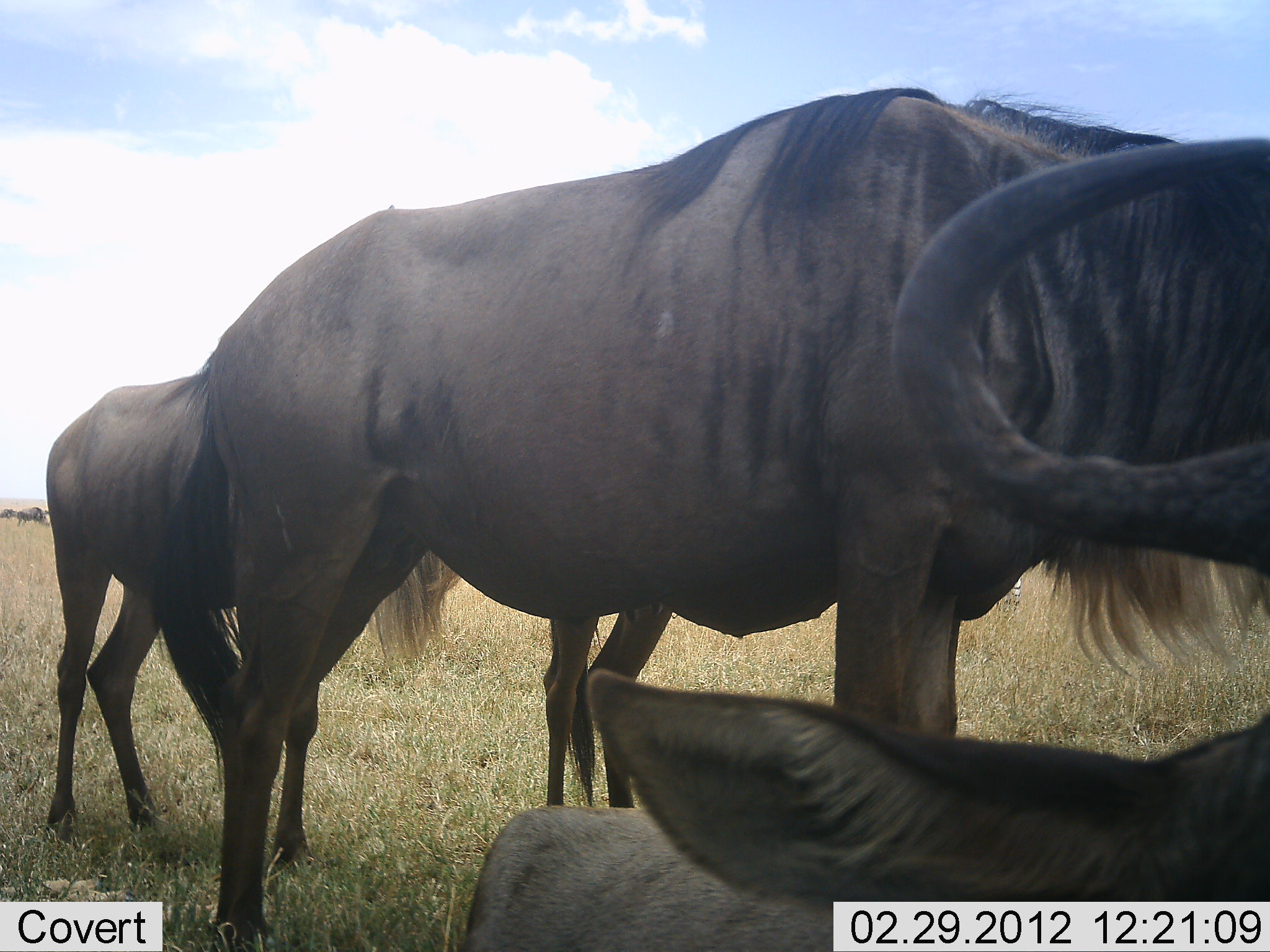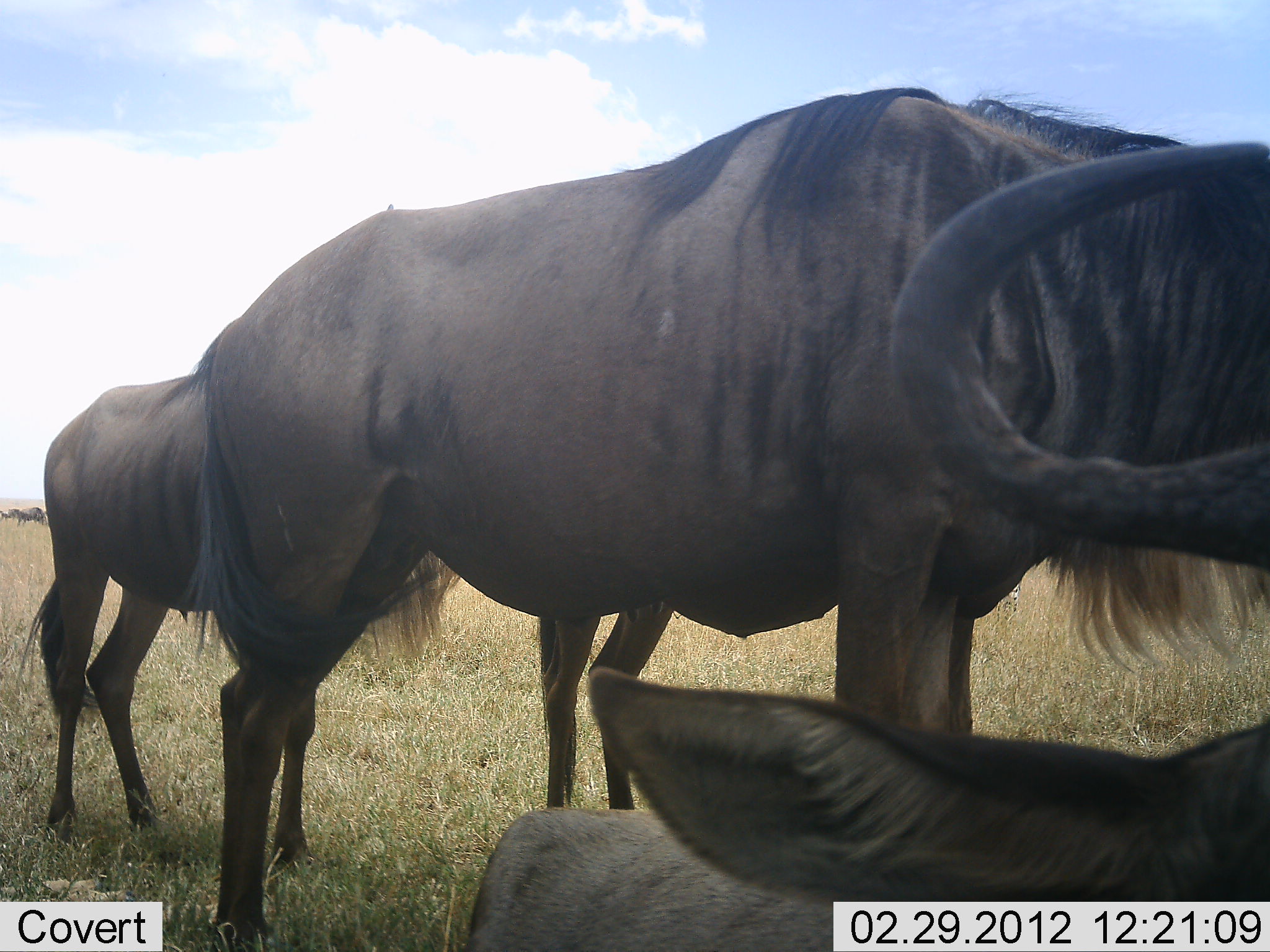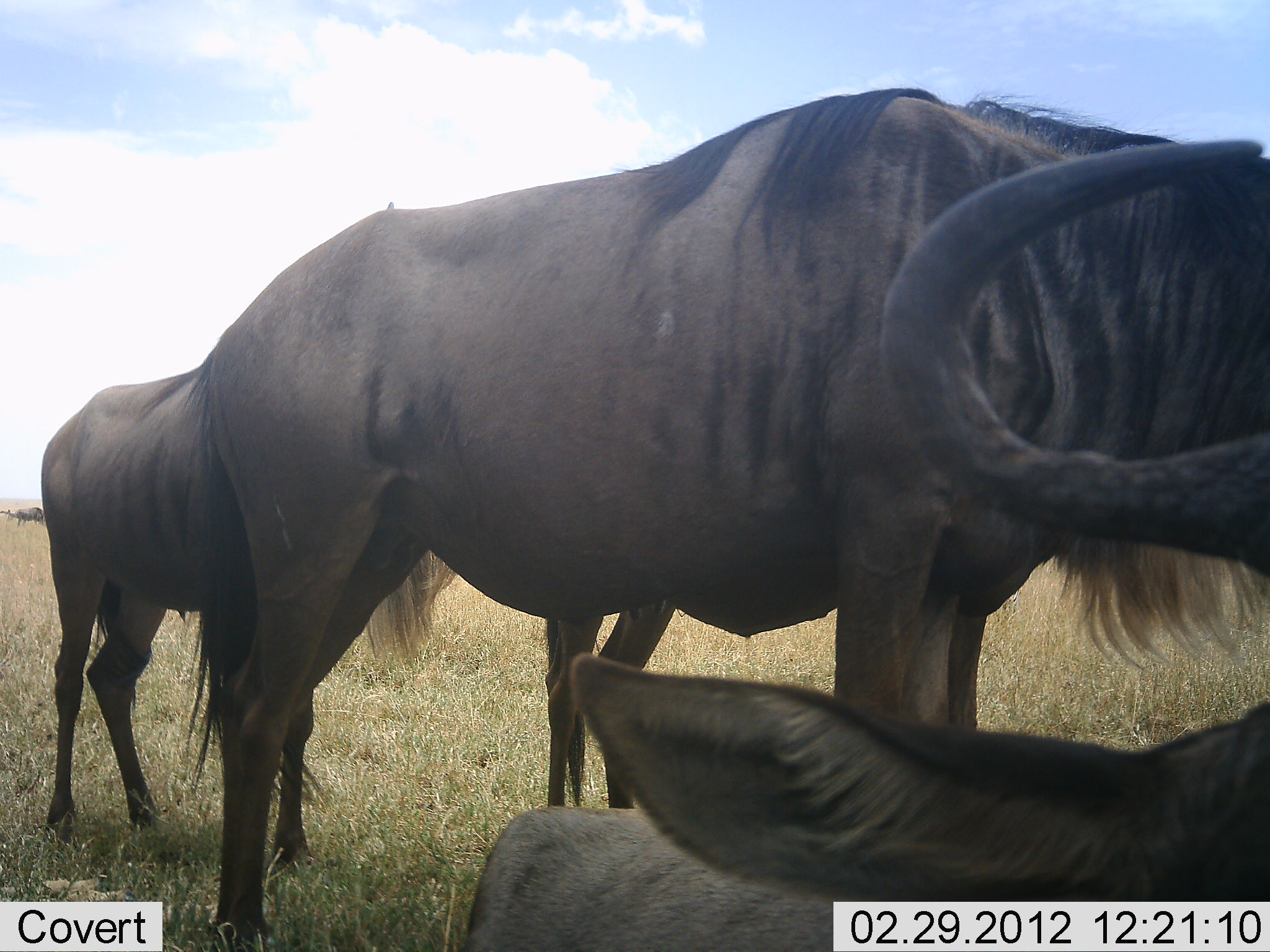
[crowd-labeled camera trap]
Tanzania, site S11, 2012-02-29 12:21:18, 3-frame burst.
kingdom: Animalia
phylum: Chordata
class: Mammalia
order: Artiodactyla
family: Bovidae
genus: Connochaetes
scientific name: Connochaetes taurinus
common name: blue wildebeest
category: wildebeest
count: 3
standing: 90%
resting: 75%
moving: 5%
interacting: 0%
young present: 5%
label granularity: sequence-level